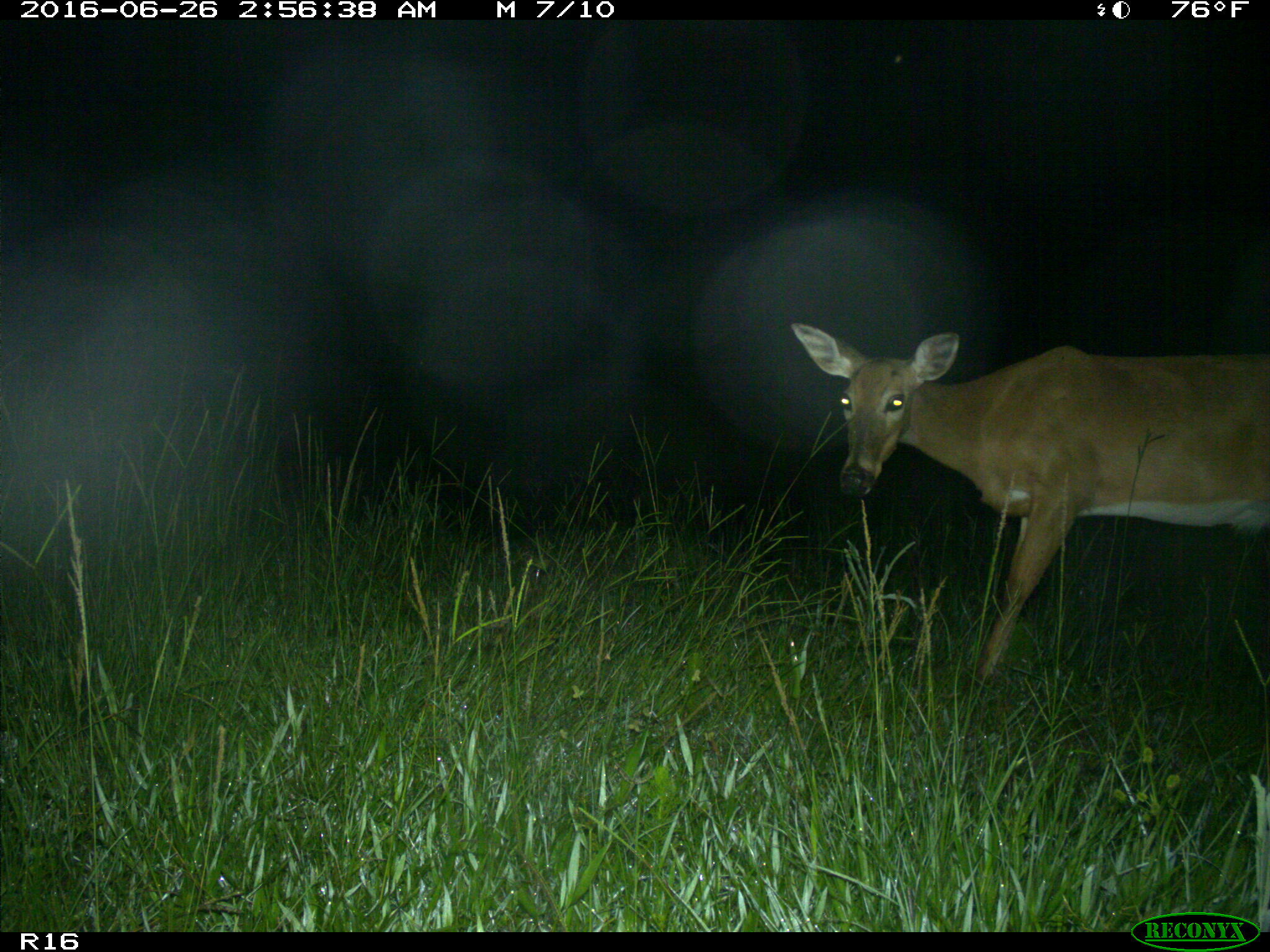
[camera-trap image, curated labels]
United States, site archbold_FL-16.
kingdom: Animalia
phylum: Chordata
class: Mammalia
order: Artiodactyla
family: Cervidae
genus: Odocoileus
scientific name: Odocoileus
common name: deer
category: unidentified deer